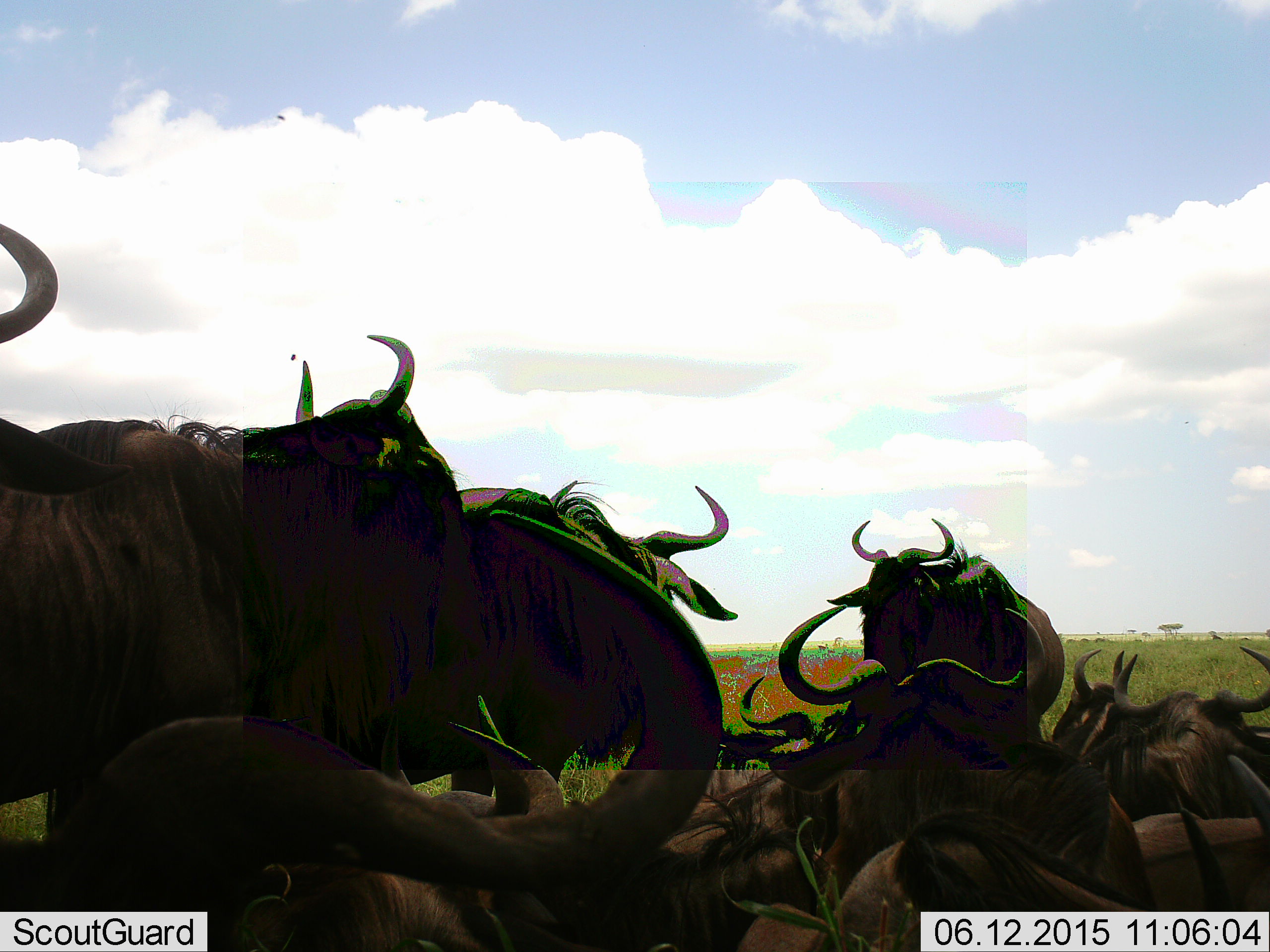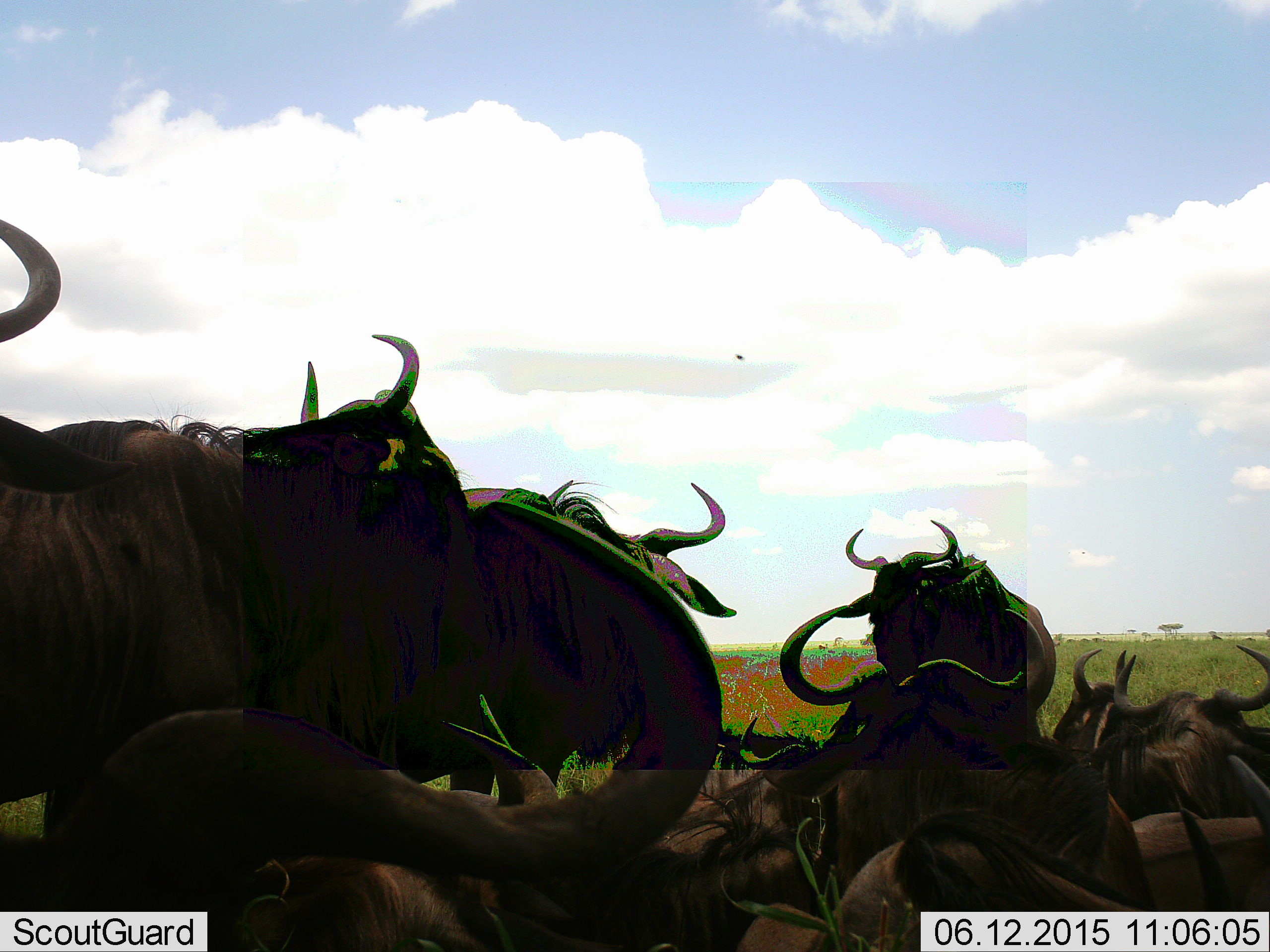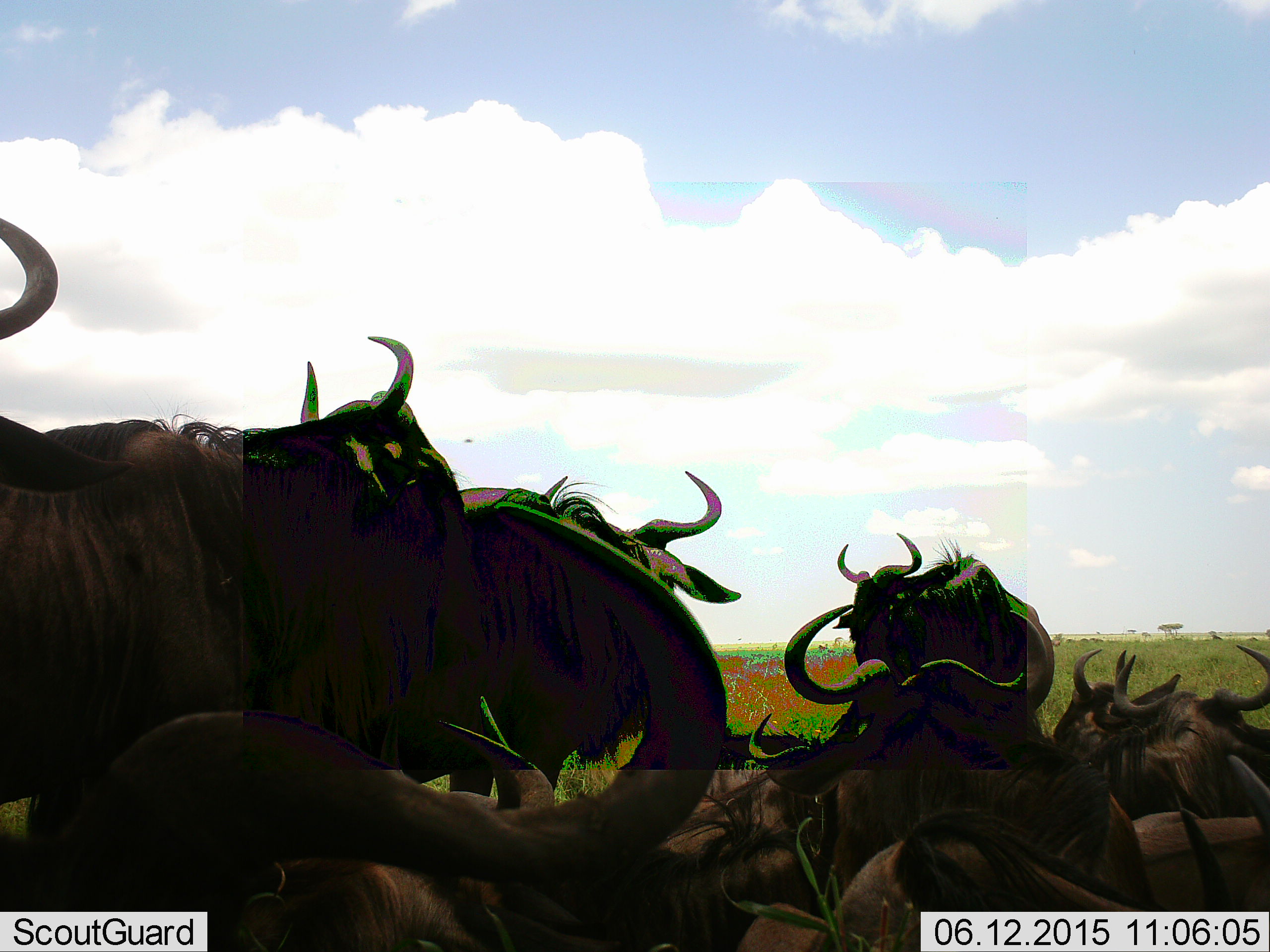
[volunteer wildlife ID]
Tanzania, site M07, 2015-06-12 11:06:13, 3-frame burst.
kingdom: Animalia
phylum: Chordata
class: Mammalia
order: Artiodactyla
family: Bovidae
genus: Connochaetes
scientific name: Connochaetes taurinus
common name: blue wildebeest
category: wildebeest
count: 11-50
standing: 50%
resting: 90%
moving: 10%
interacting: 20%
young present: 0%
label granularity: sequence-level